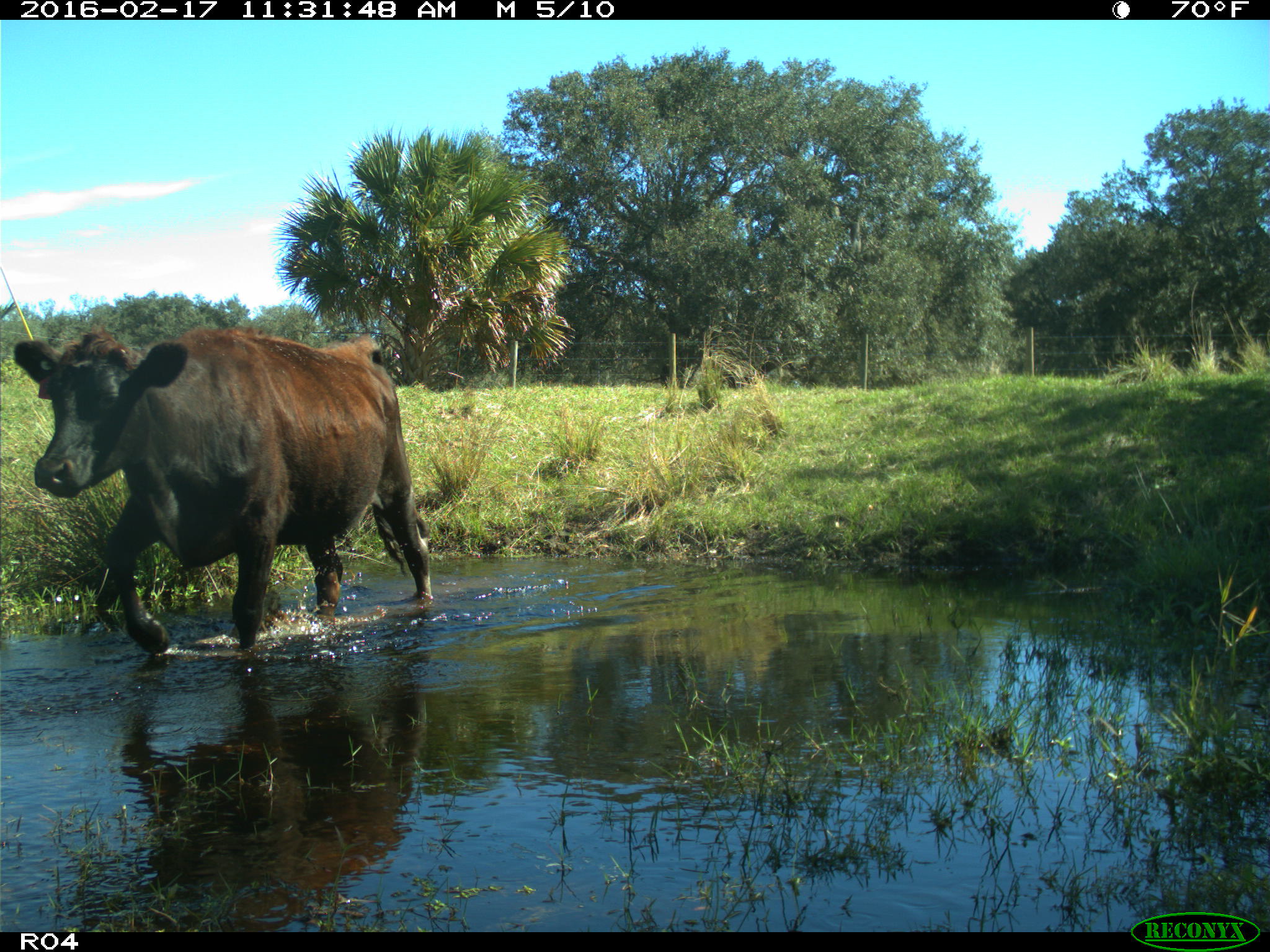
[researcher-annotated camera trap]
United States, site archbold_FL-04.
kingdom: Animalia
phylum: Chordata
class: Mammalia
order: Artiodactyla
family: Bovidae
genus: Bos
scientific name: Bos taurus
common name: domestic cow